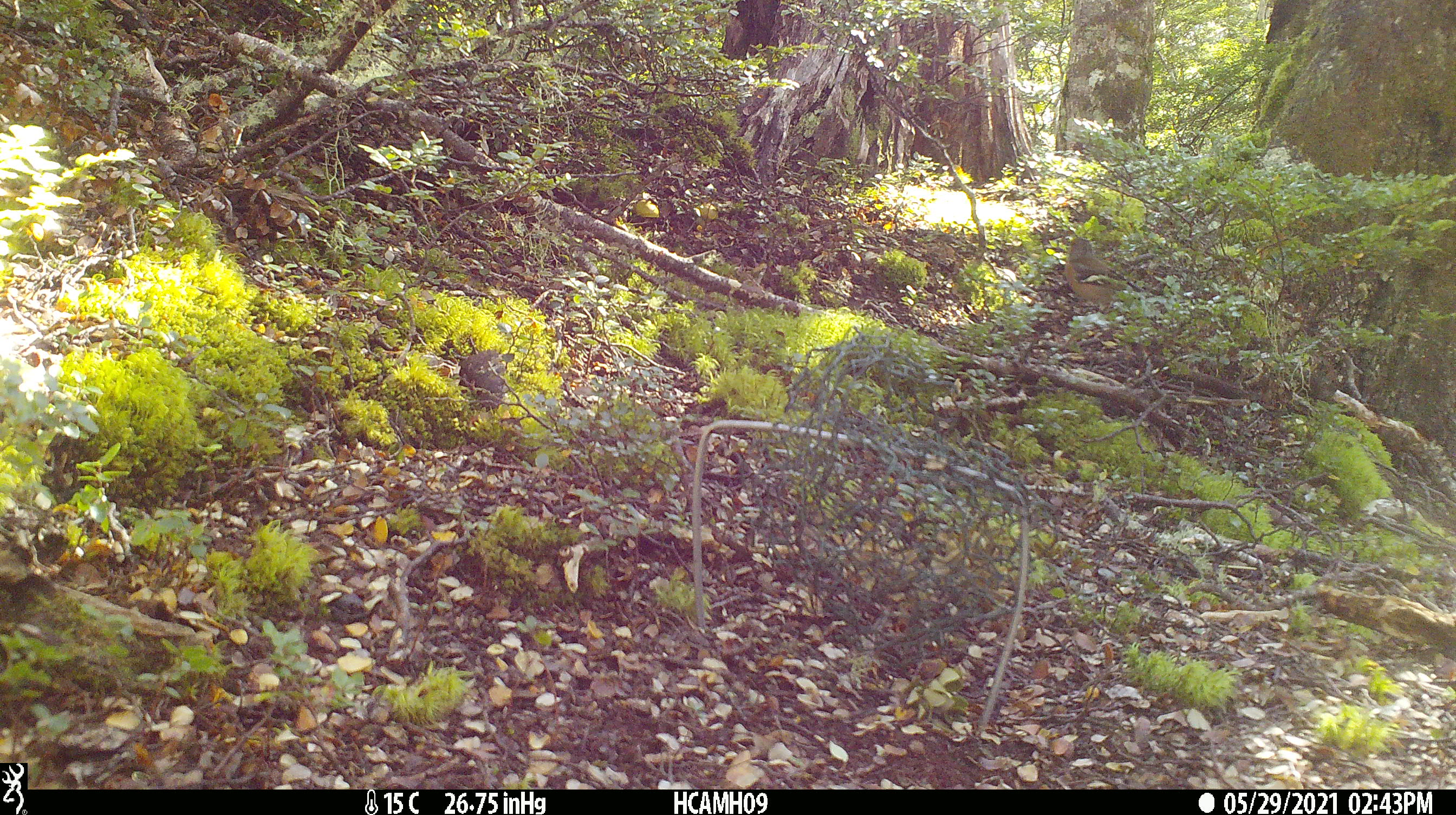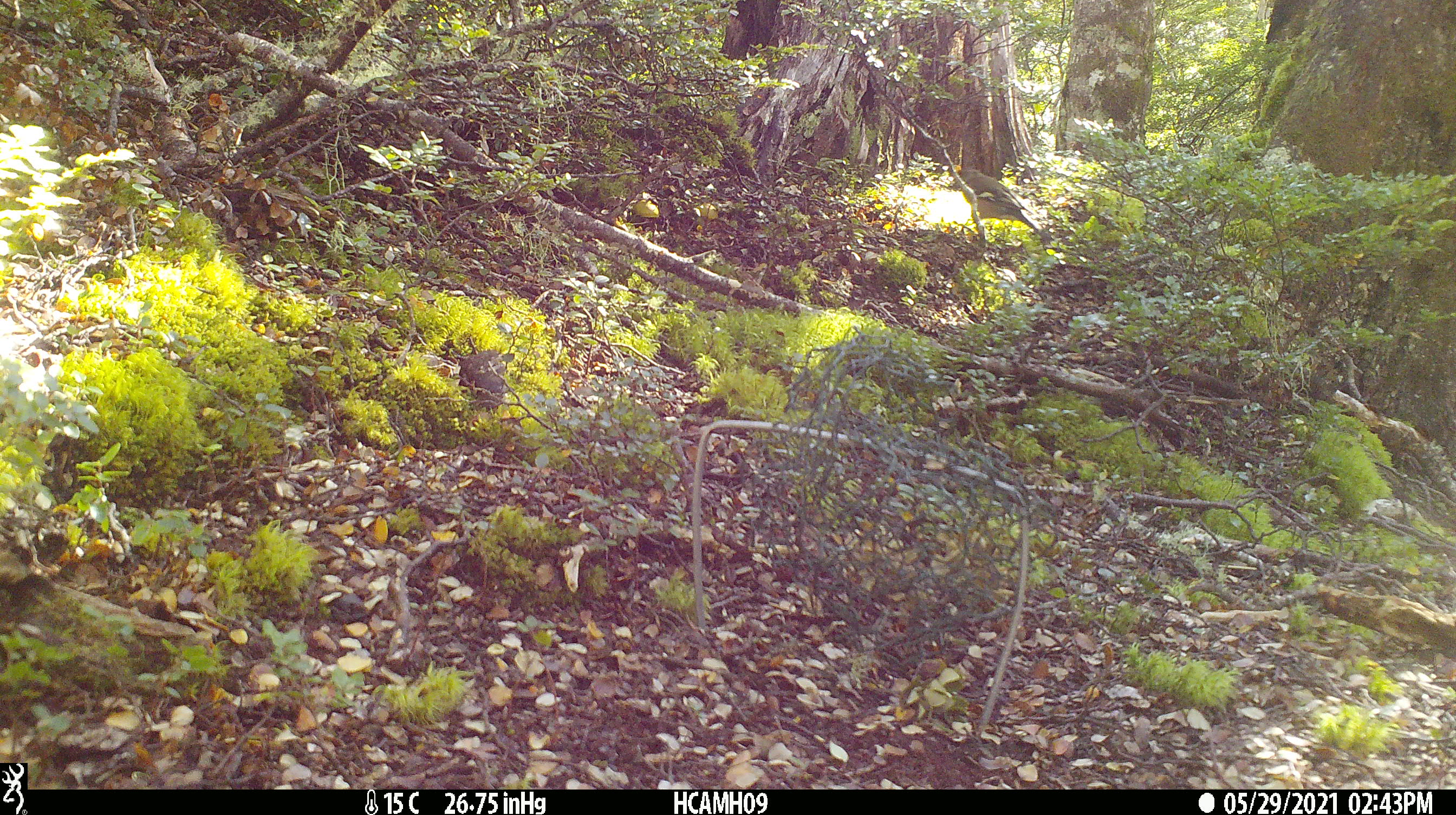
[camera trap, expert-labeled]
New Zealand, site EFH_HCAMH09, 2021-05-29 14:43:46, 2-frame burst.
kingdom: Animalia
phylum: Chordata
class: Aves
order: Passeriformes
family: Fringillidae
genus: Fringilla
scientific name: Fringilla coelebs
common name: common chaffinch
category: chaffinch